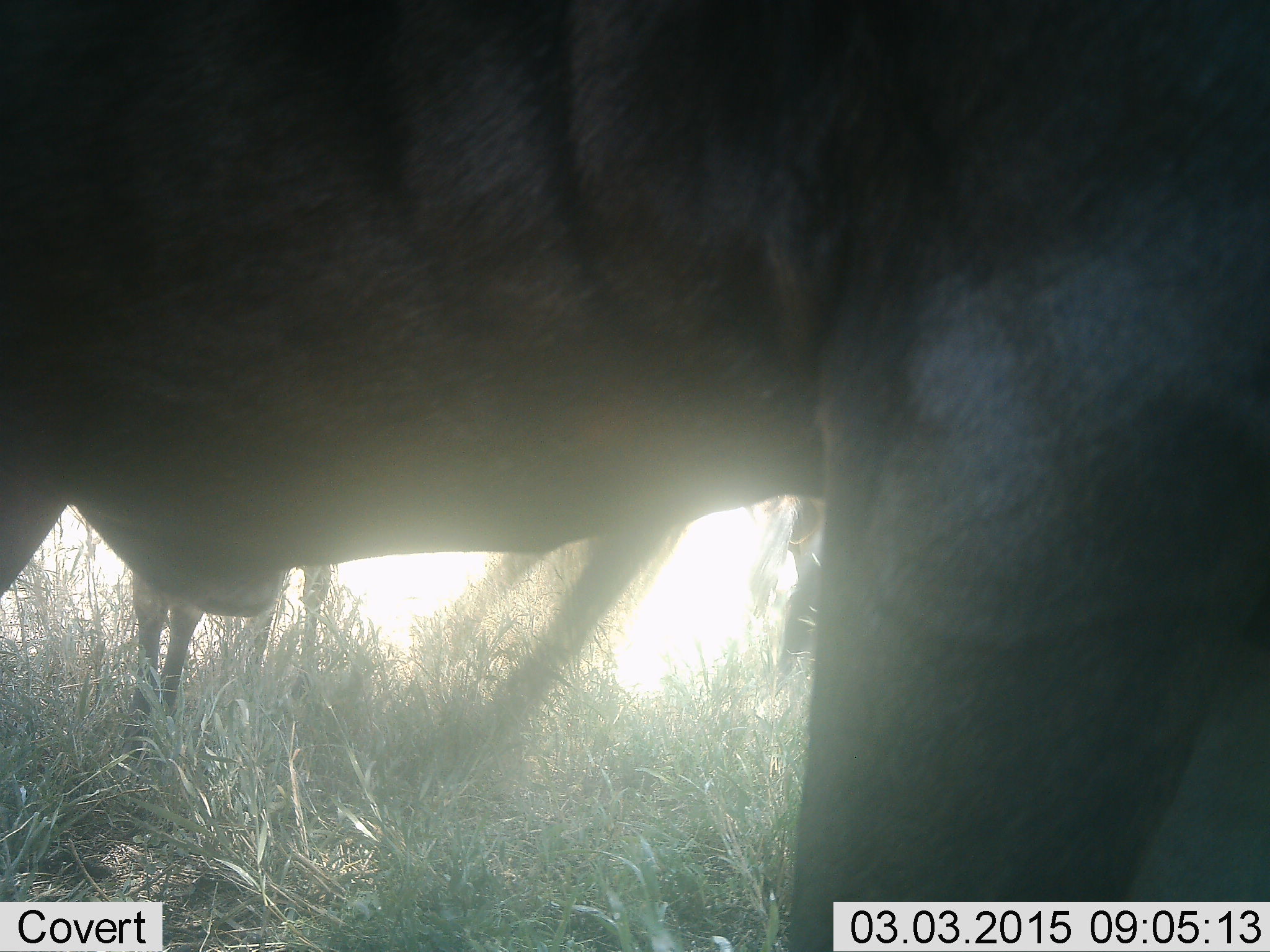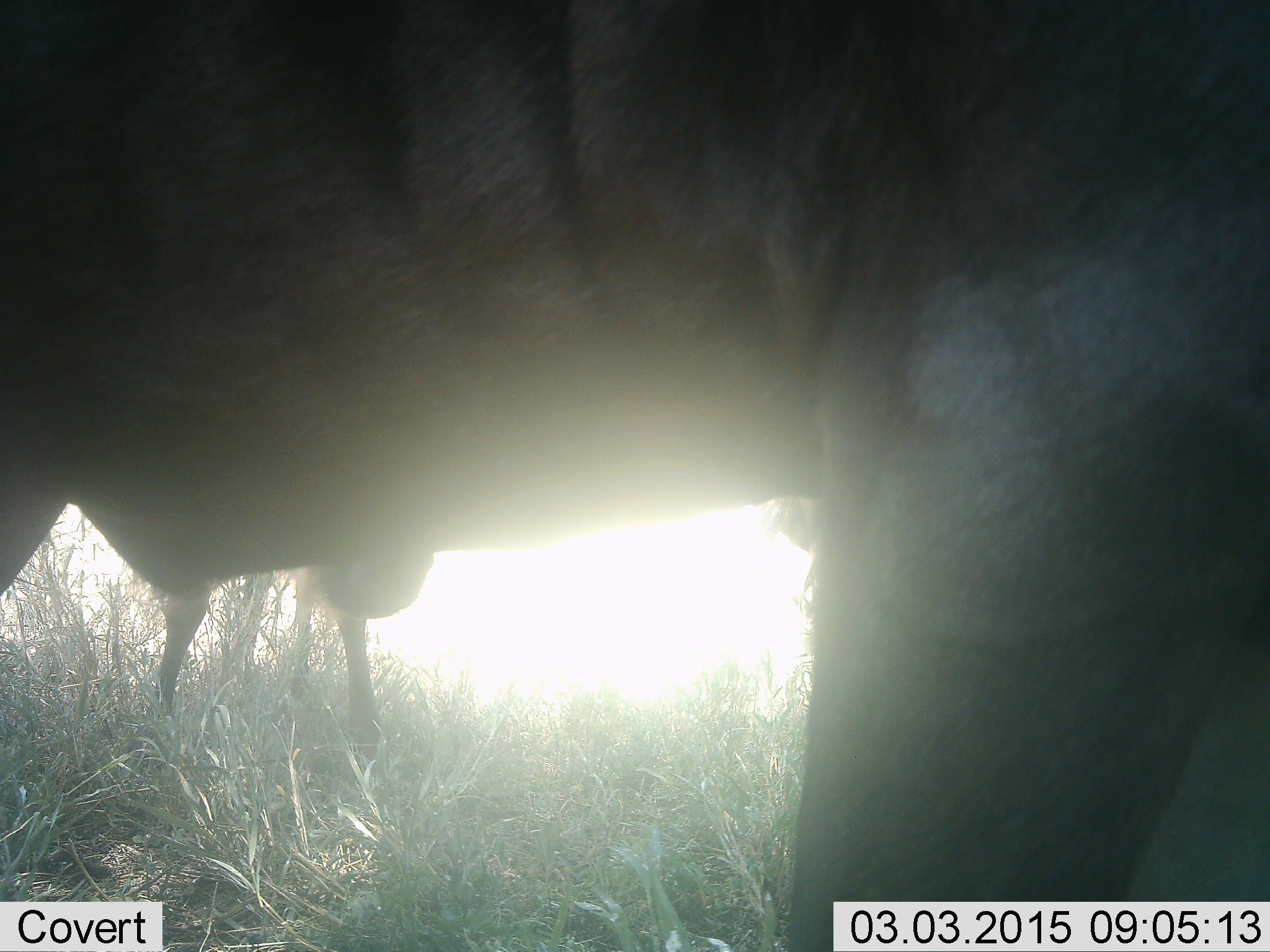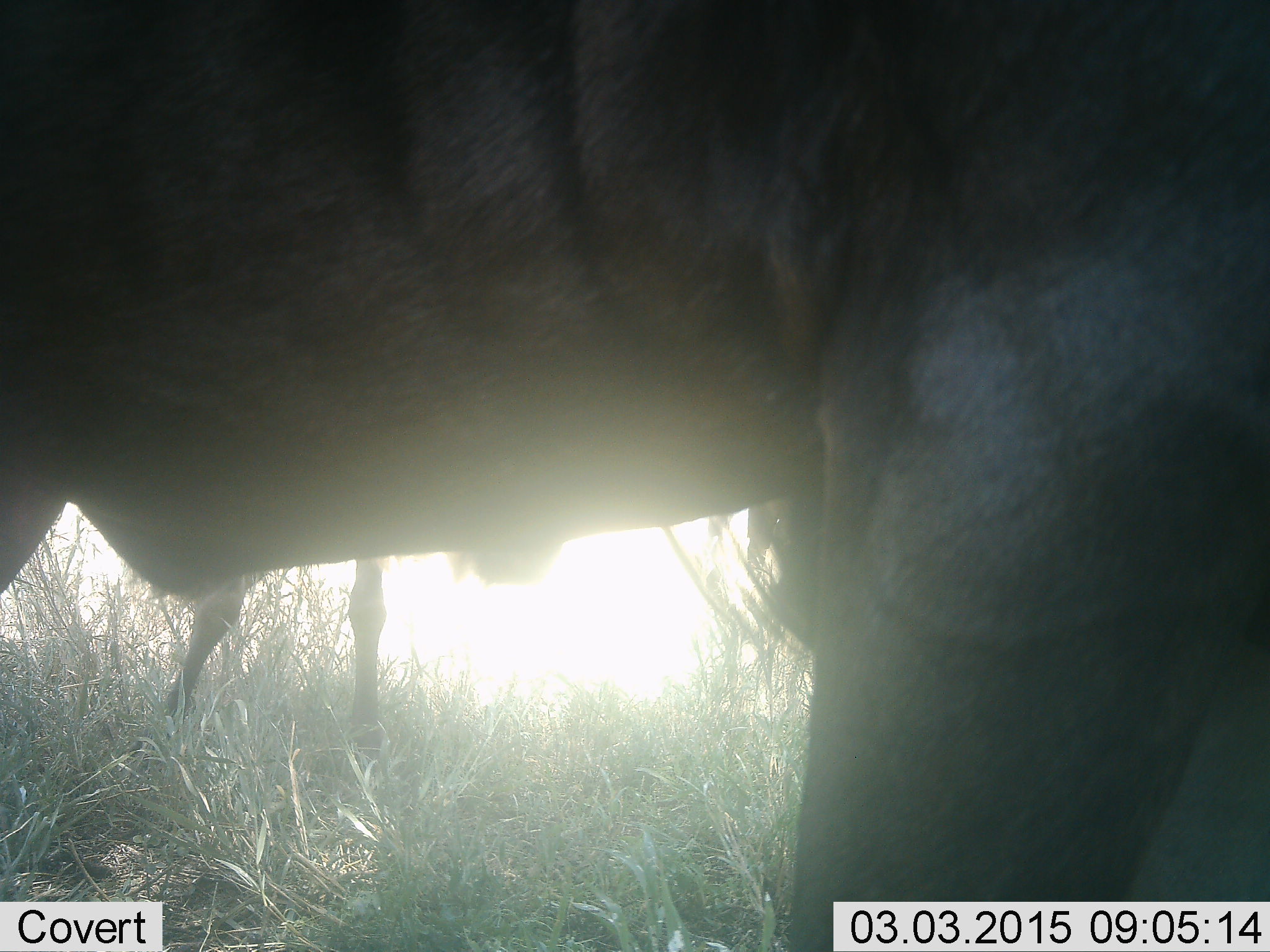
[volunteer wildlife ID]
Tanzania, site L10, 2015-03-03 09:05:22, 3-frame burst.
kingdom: Animalia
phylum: Chordata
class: Mammalia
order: Artiodactyla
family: Bovidae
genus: Connochaetes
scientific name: Connochaetes taurinus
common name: blue wildebeest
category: wildebeest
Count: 2.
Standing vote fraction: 90%.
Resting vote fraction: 0%.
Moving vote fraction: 40%.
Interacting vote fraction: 0%.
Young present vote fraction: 10%.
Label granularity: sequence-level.